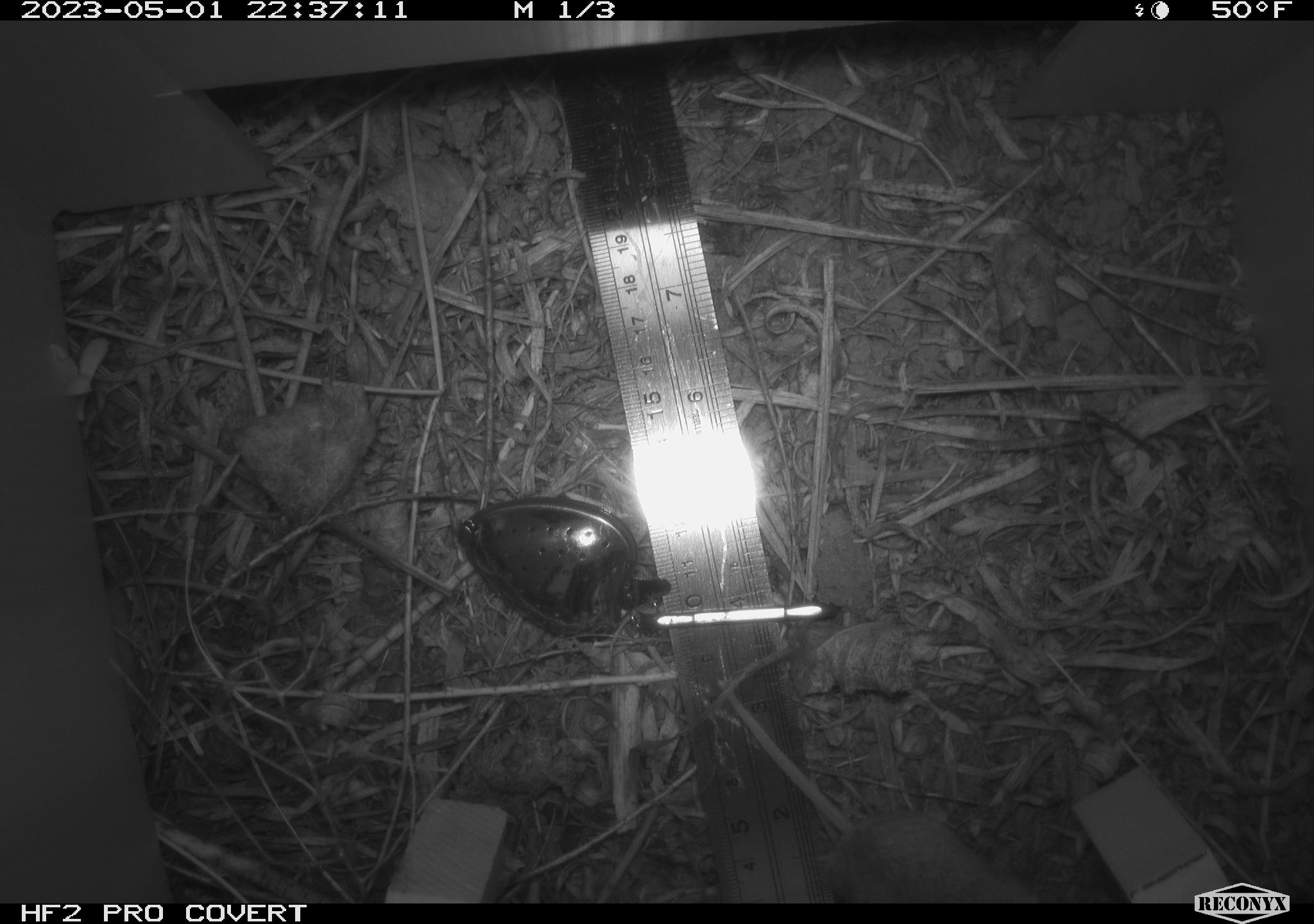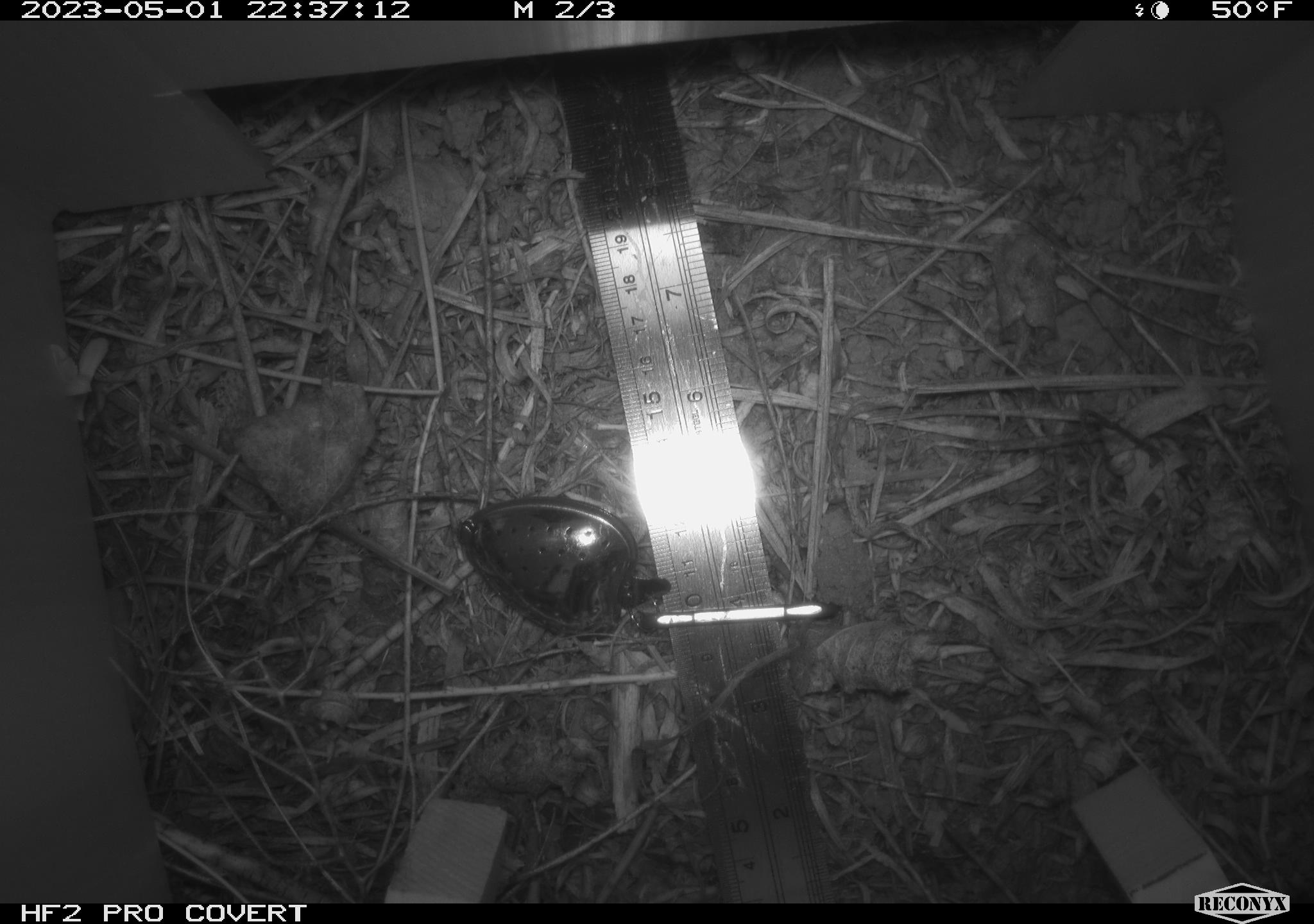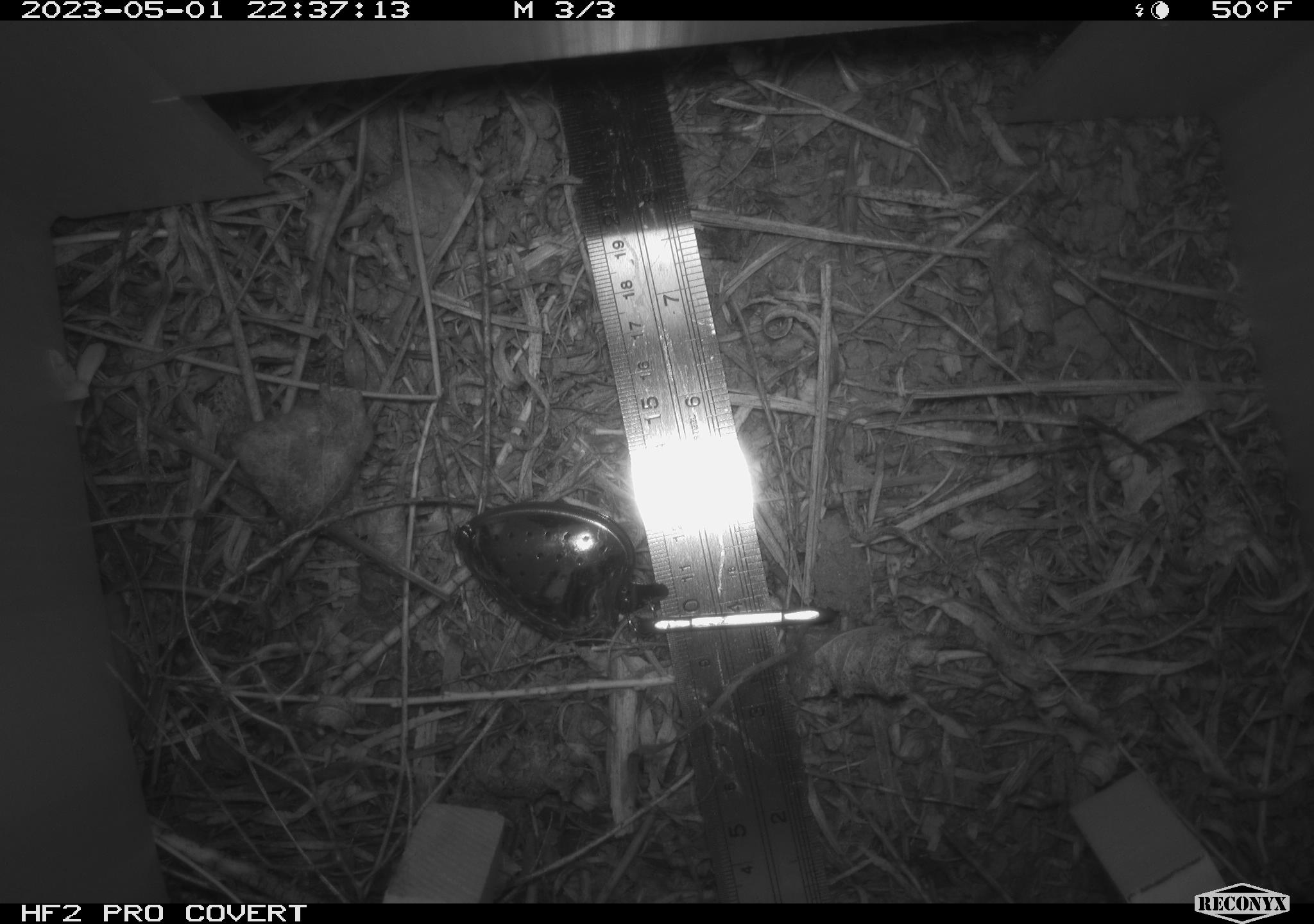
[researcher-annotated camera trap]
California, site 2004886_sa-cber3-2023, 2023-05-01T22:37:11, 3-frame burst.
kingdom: Animalia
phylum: Chordata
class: Mammalia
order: Rodentia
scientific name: Rodentia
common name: mouse species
Mouse species (Rodentia).